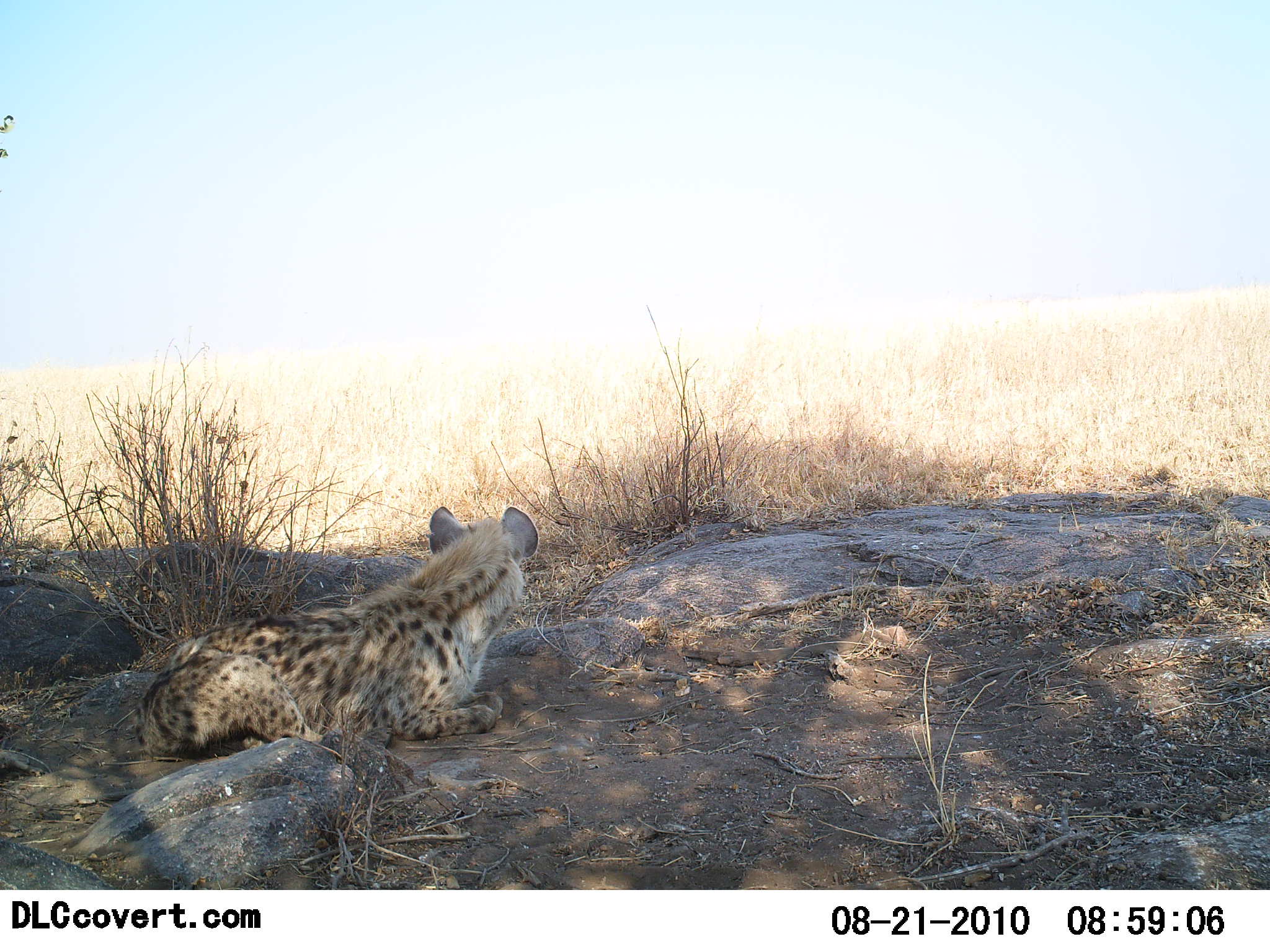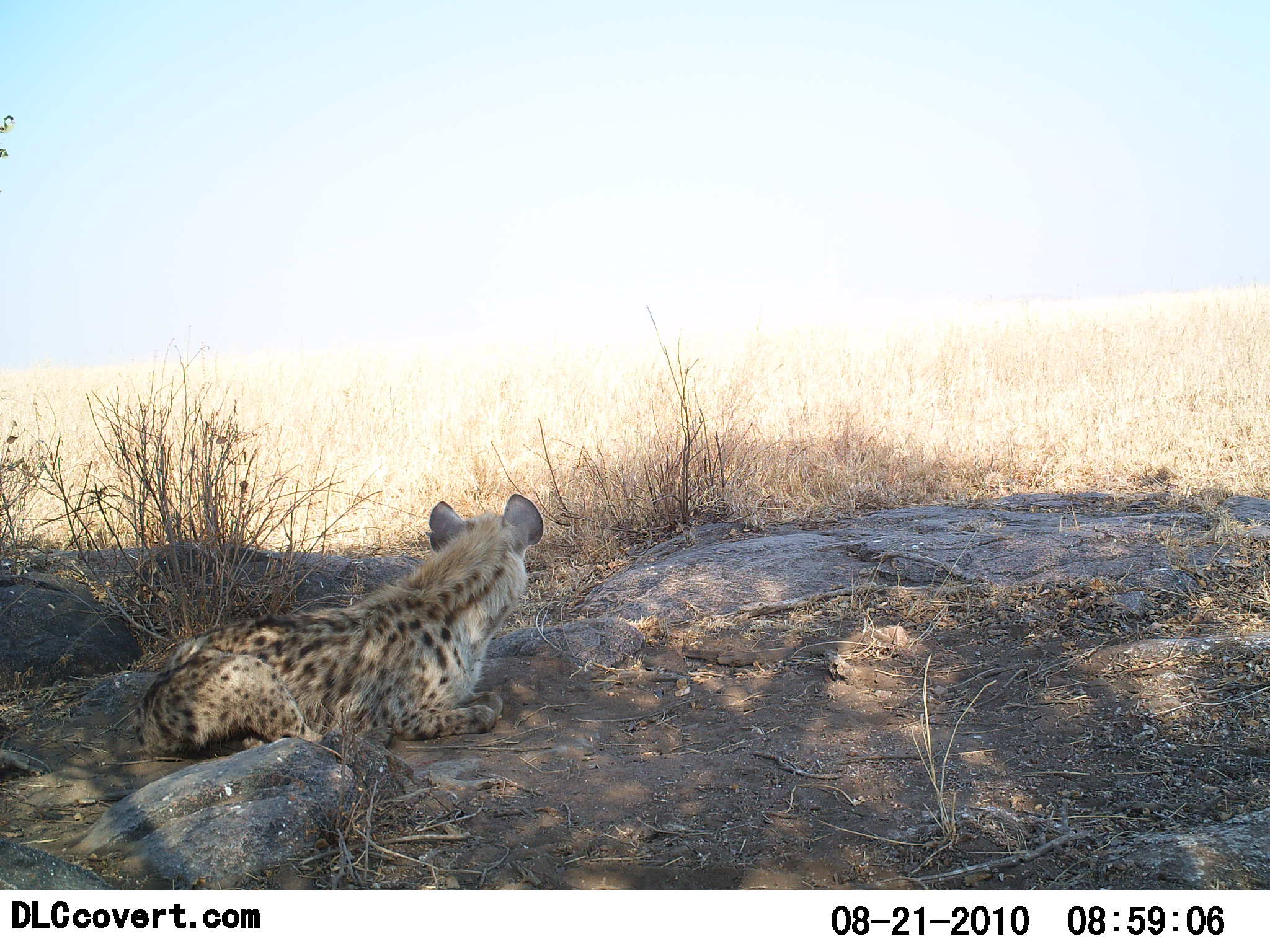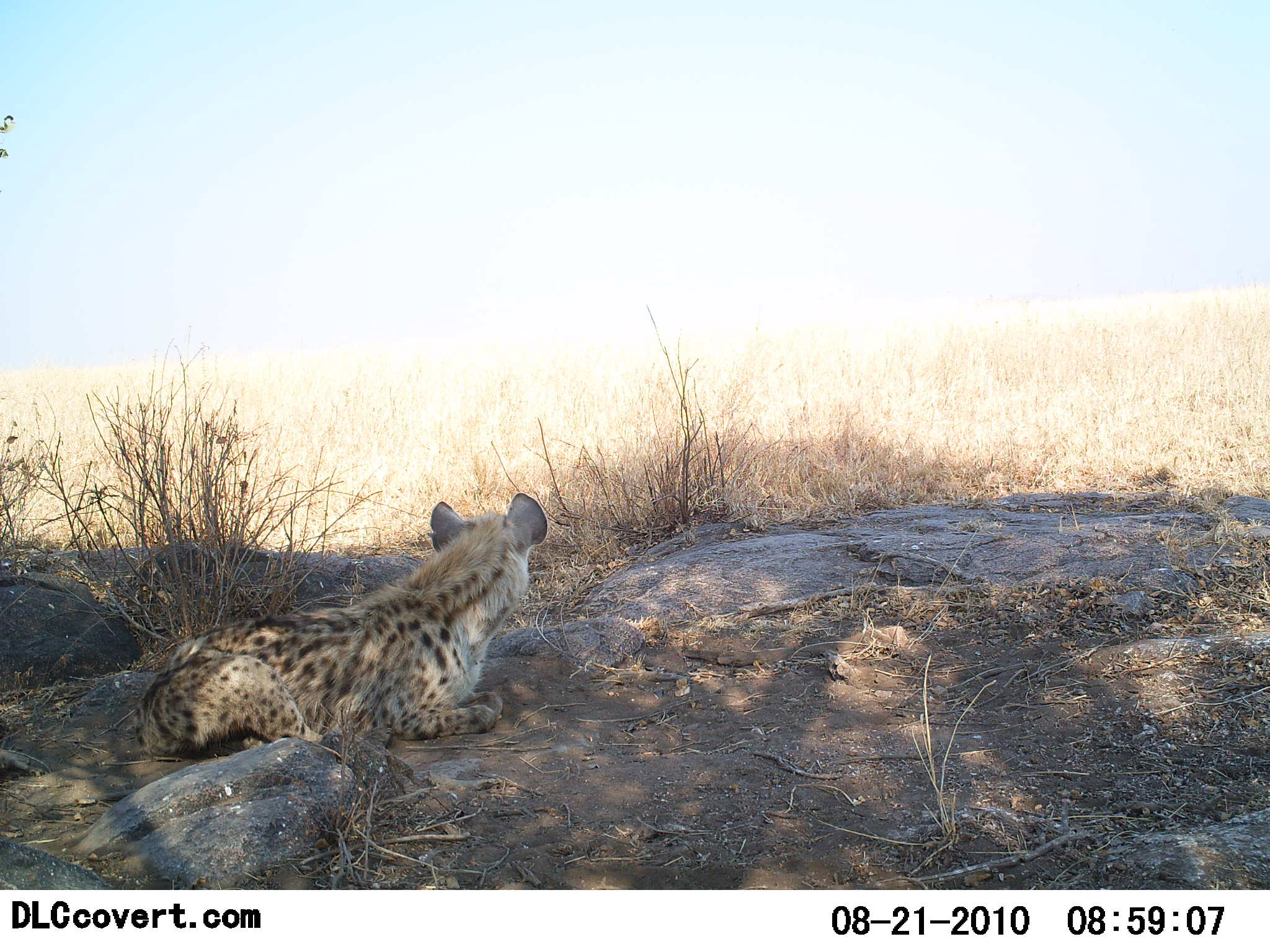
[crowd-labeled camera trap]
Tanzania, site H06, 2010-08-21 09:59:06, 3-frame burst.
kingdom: Animalia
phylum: Chordata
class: Mammalia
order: Carnivora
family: Hyaenidae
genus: Crocuta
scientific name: Crocuta crocuta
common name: spotted hyena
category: hyenaspotted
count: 1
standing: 0%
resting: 100%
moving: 0%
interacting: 0%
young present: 5%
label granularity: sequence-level